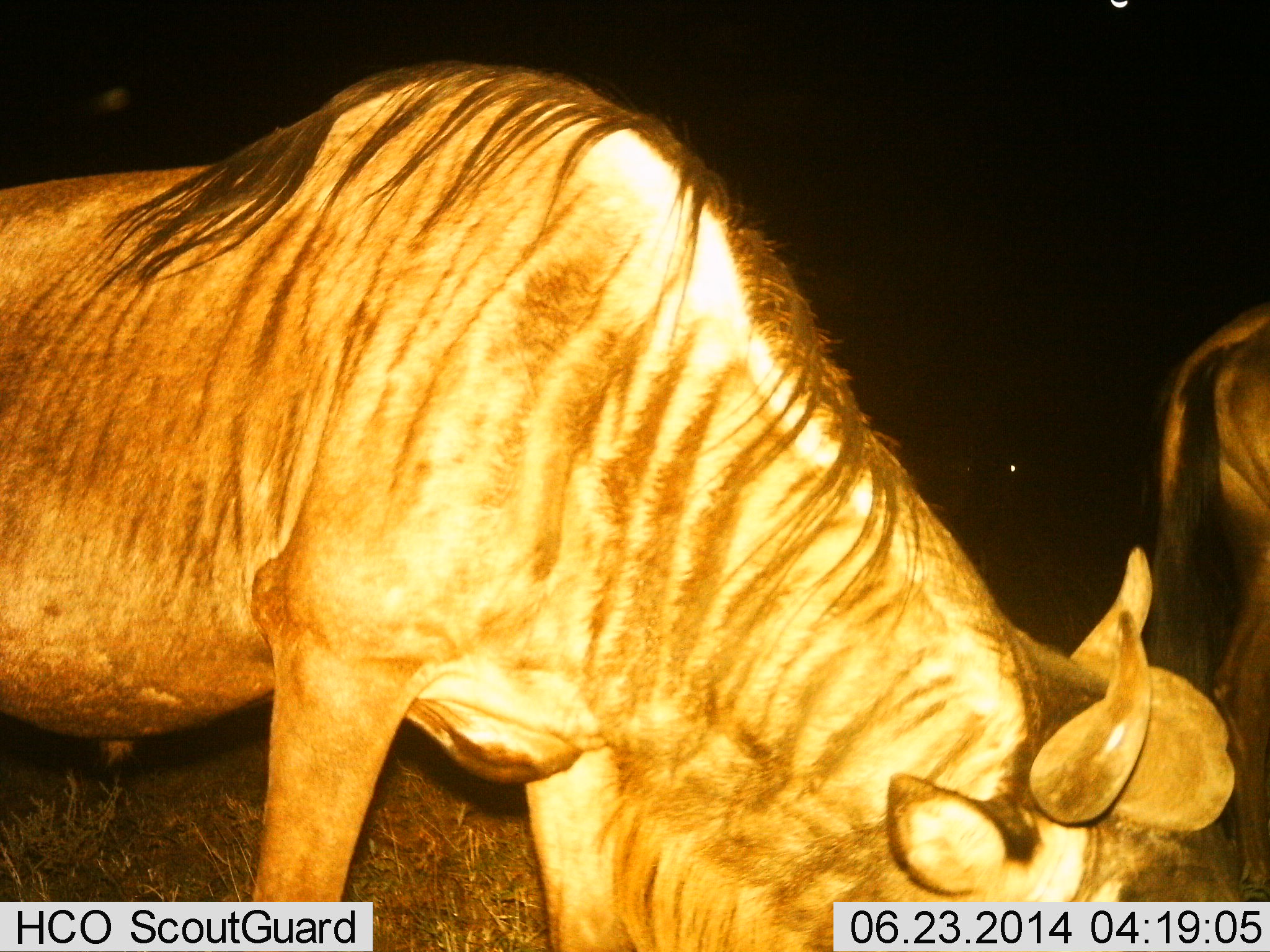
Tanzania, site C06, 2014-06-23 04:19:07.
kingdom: Animalia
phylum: Chordata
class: Mammalia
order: Artiodactyla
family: Bovidae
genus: Connochaetes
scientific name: Connochaetes taurinus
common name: blue wildebeest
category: wildebeest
Wildebeest (blue wildebeest) (Connochaetes taurinus), count 2. Behavior (volunteer vote fractions): standing 40%, resting 0%, moving 20%, interacting 0%. Young present (vote fraction): 0%. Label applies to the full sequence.